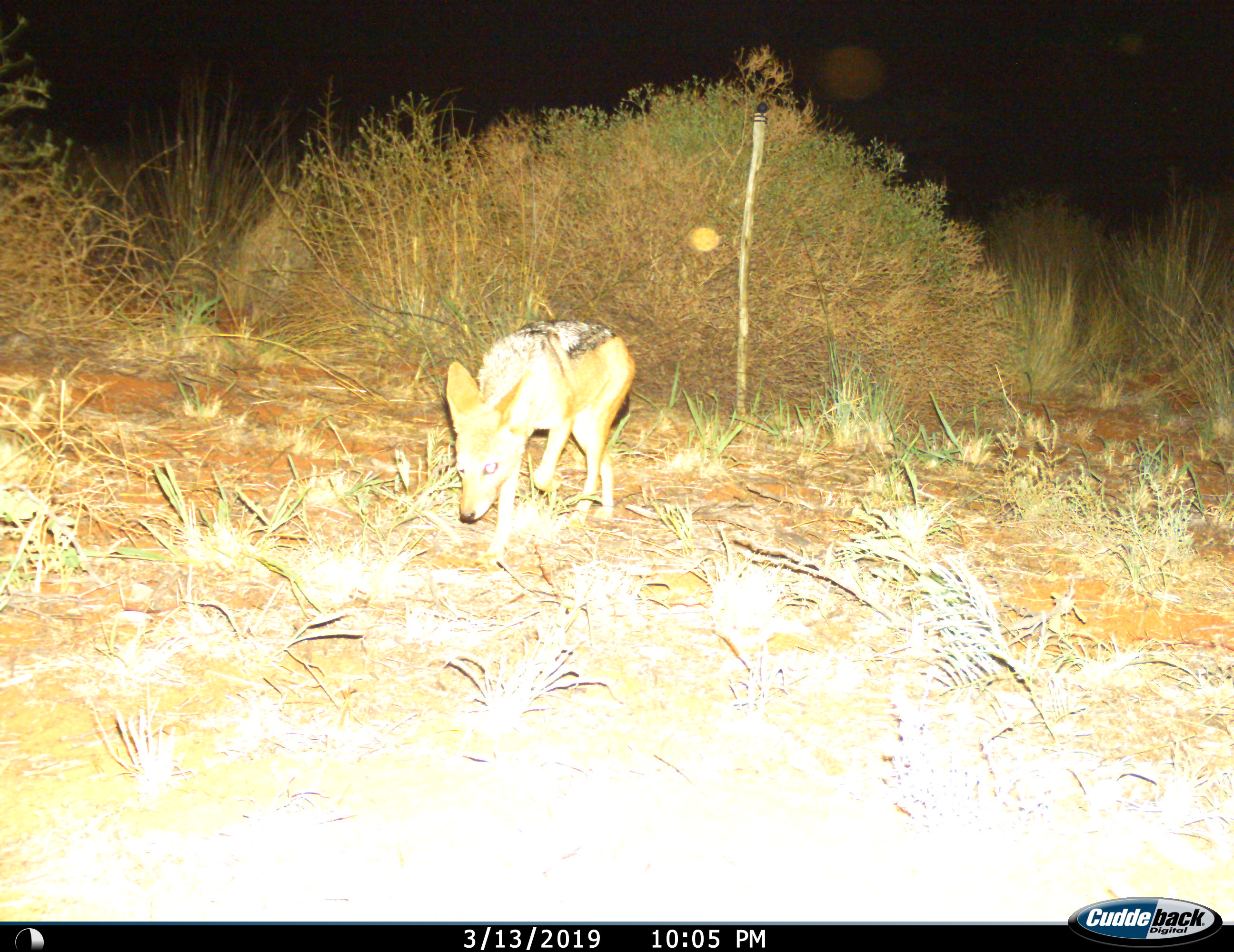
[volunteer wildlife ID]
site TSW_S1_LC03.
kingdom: Animalia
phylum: Chordata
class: Mammalia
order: Carnivora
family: Canidae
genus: Lupulella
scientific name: Lupulella mesomelas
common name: black-backed jackal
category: jackalblackbacked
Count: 1.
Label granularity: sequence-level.